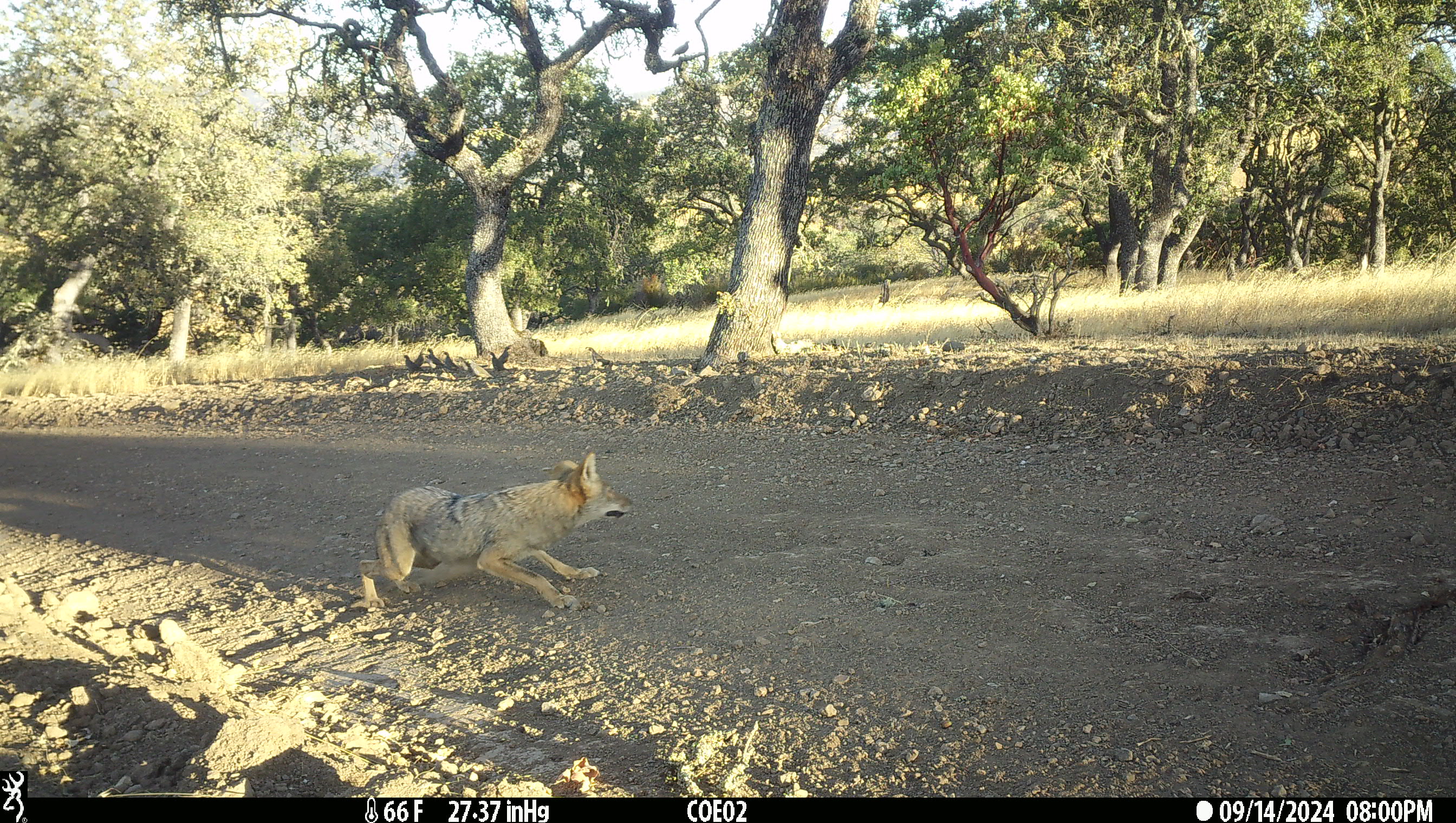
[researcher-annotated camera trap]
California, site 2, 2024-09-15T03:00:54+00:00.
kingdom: Animalia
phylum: Chordata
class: Mammalia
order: Carnivora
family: Canidae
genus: Canis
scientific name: Canis latrans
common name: coyote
Coyote (Canis latrans).